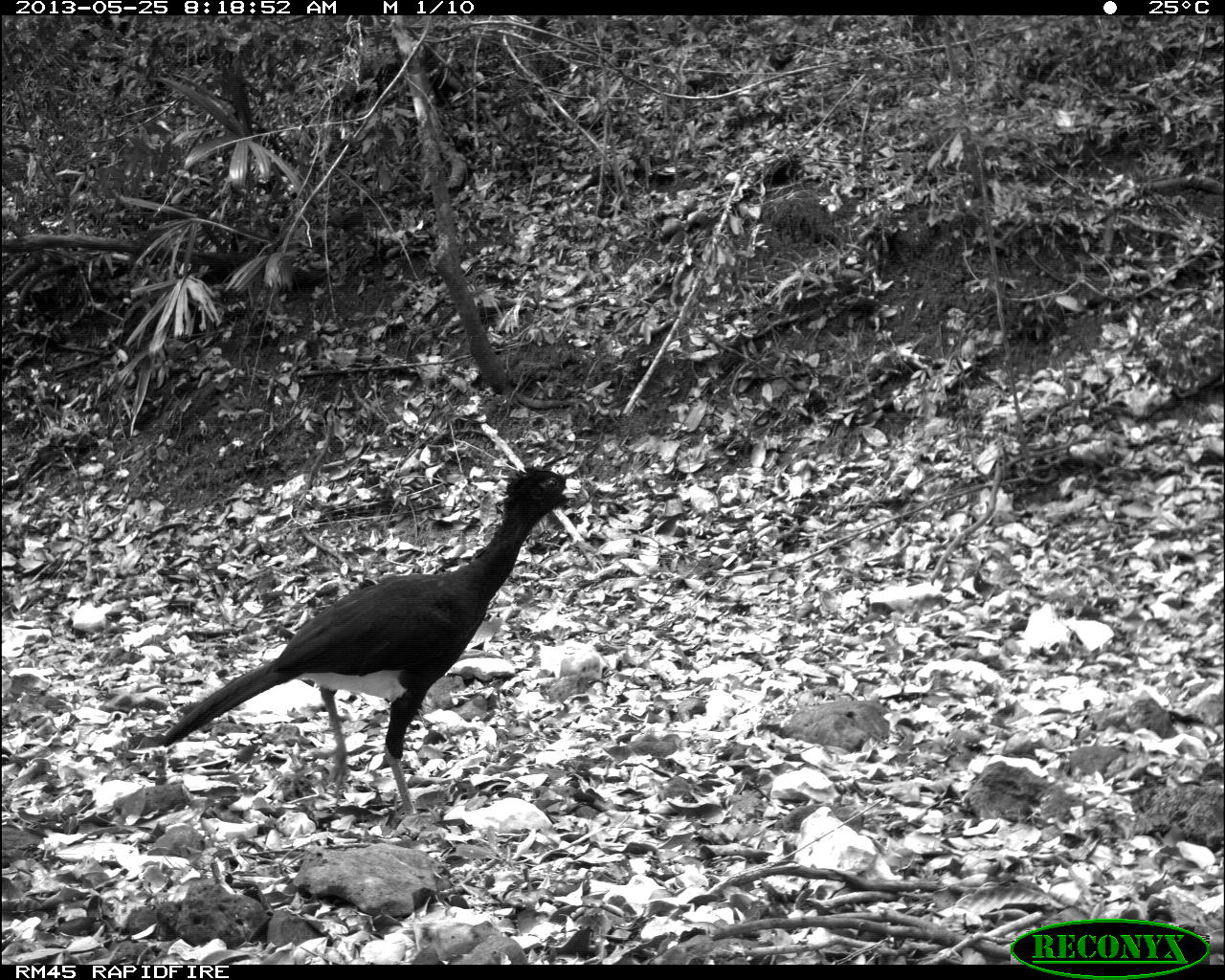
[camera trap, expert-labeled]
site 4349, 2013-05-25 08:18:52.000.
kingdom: Animalia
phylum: Chordata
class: Aves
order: Galliformes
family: Cracidae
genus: Crax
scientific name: Crax rubra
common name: great curassow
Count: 2.